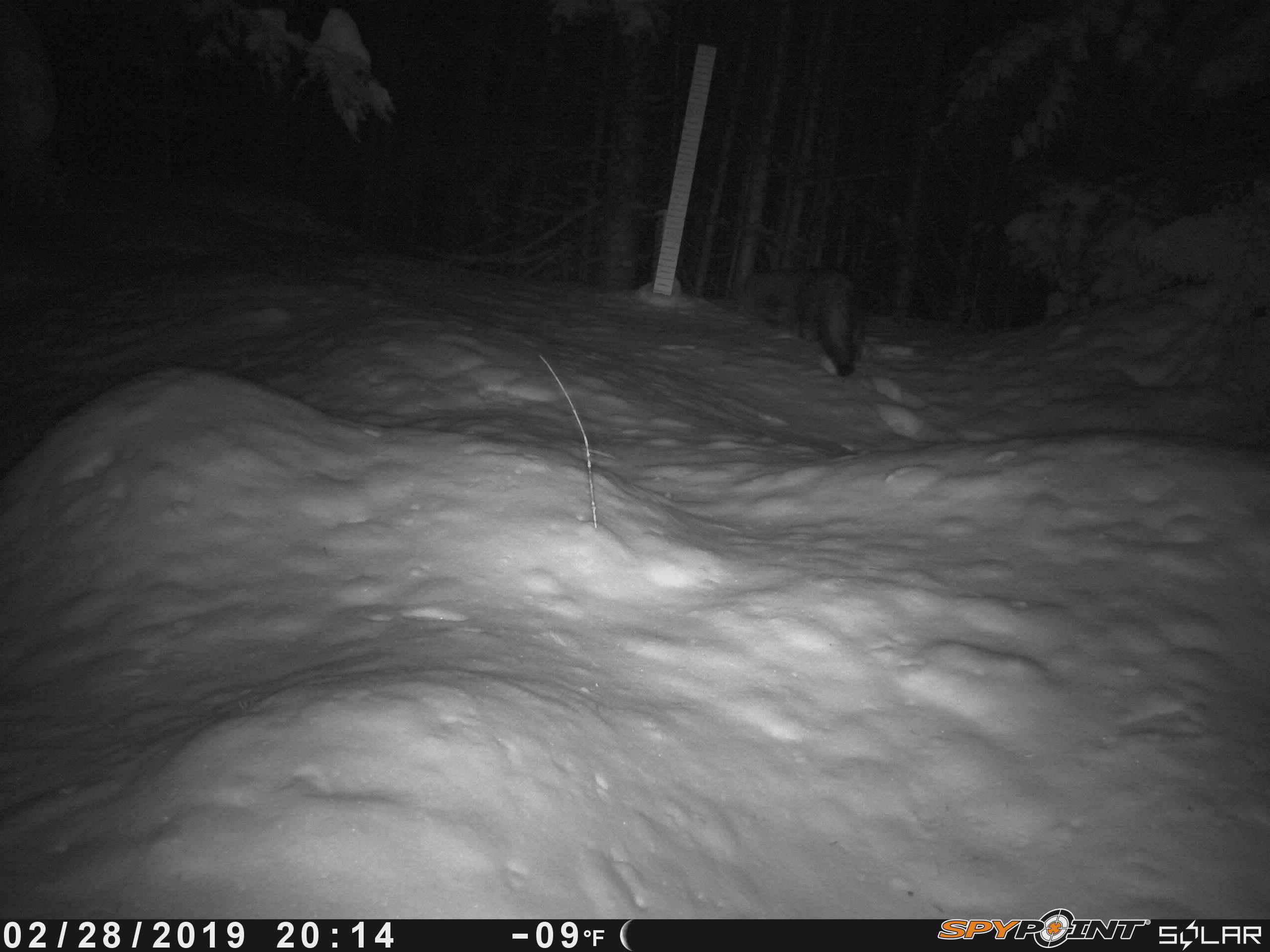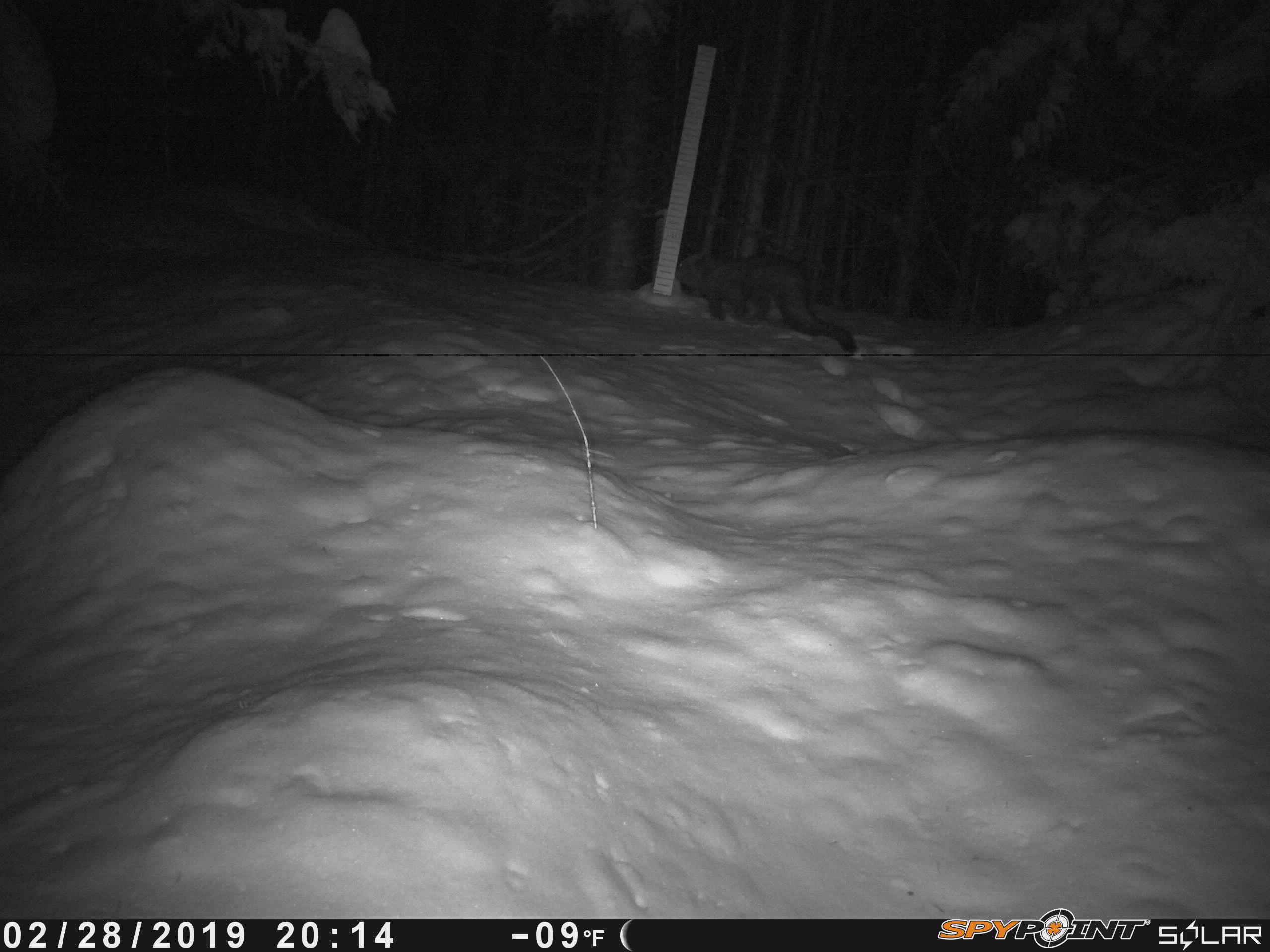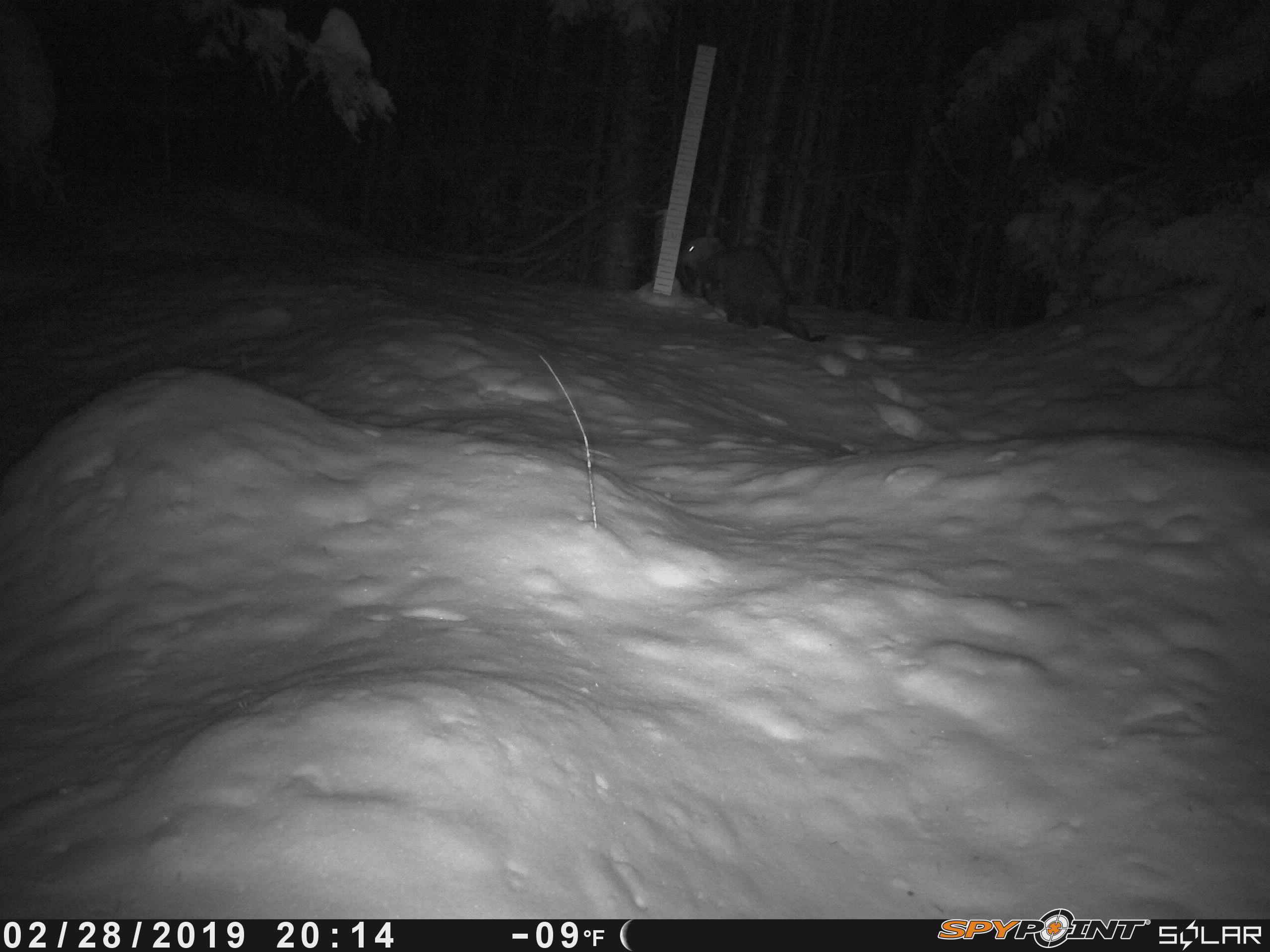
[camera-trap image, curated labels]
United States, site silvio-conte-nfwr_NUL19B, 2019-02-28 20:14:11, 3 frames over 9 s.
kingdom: Animalia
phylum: Chordata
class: Mammalia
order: Carnivora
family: Mustelidae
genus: Pekania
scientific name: Pekania pennanti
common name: fisher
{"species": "fisher (Pekania pennanti)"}